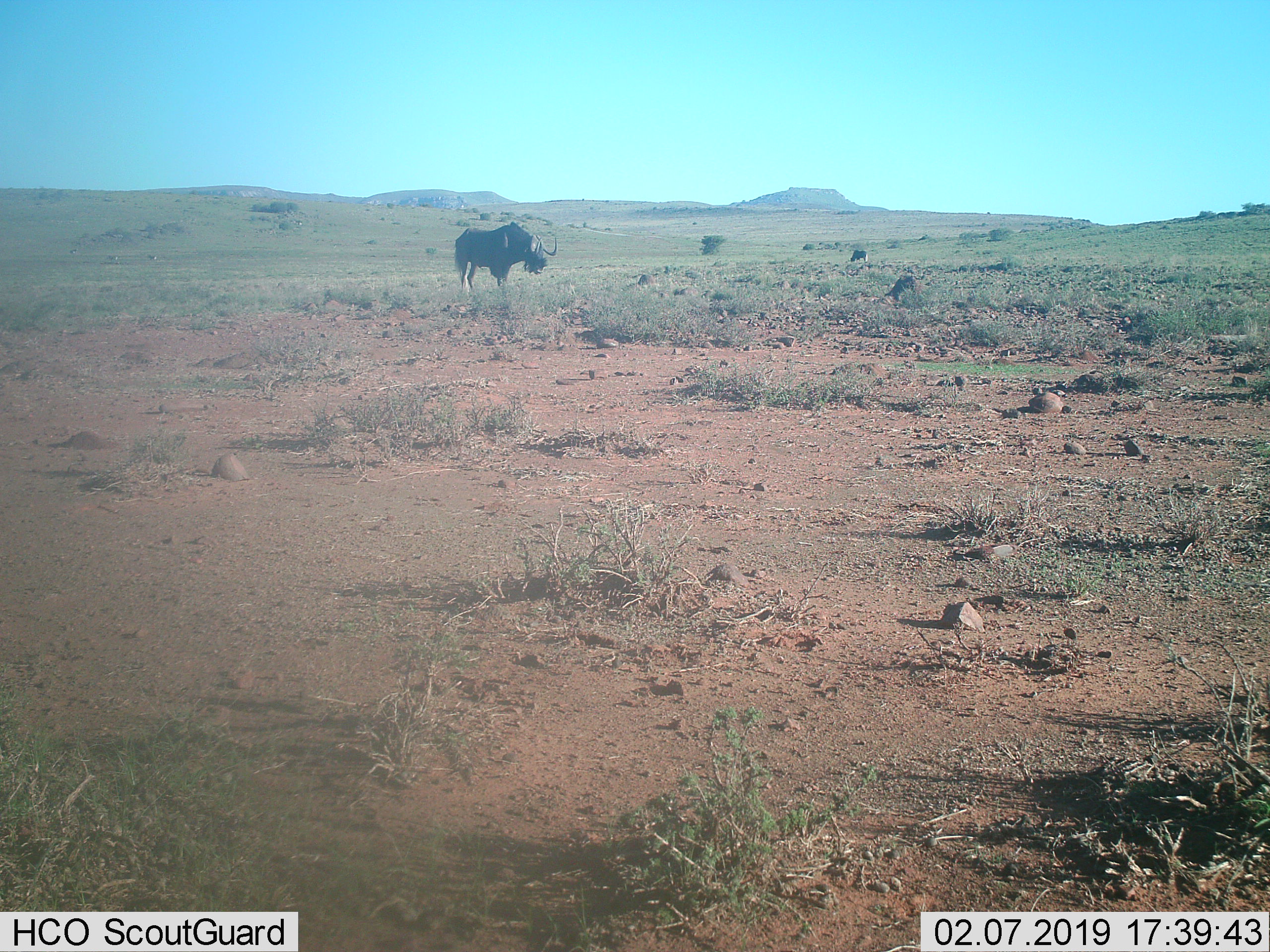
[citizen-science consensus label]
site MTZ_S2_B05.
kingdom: Animalia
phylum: Chordata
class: Mammalia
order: Artiodactyla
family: Bovidae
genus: Connochaetes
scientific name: Connochaetes gnou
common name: black wildebeest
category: wildebeestblack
Wildebeestblack (black wildebeest) (Connochaetes gnou), count 2. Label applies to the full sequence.